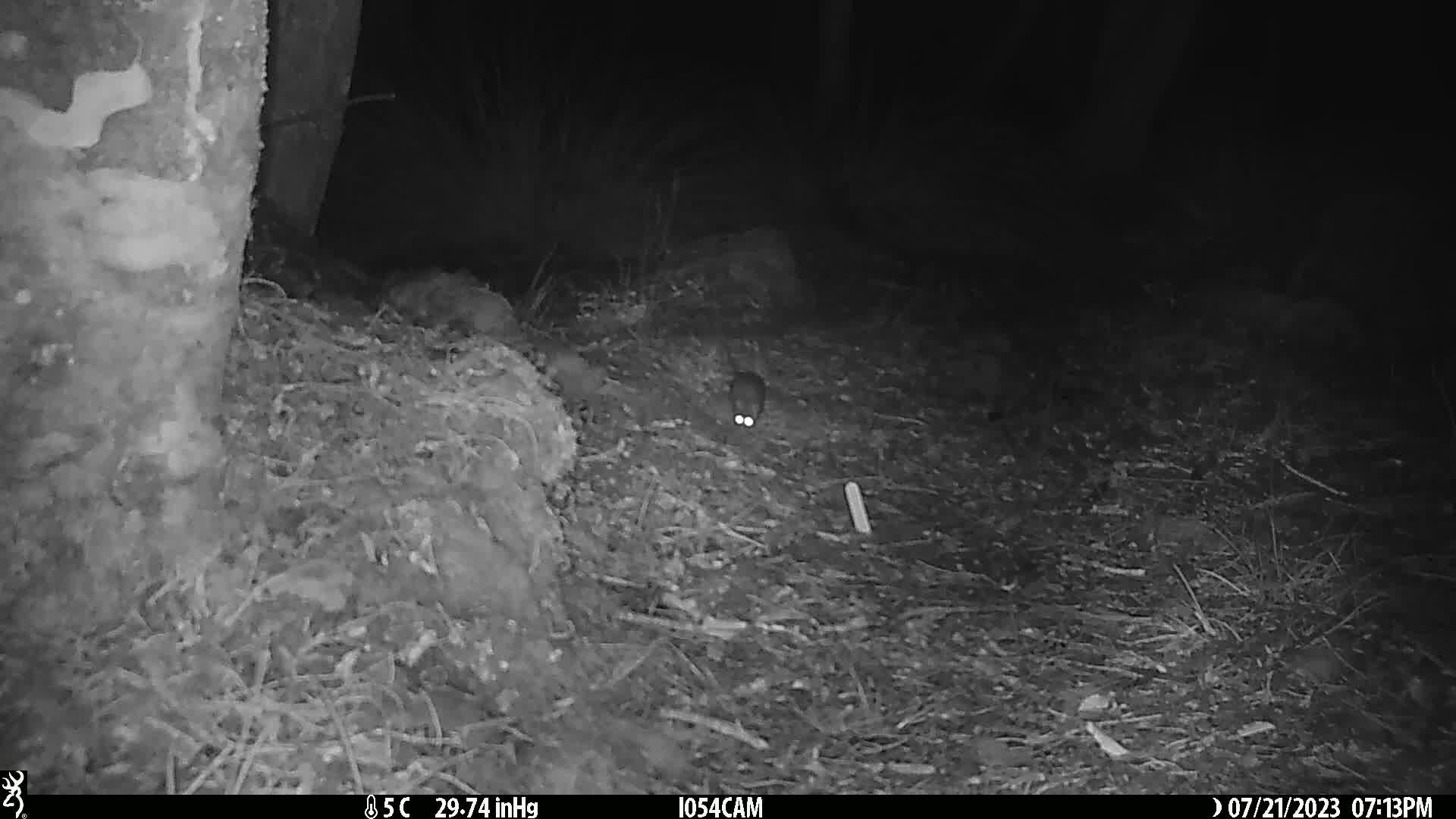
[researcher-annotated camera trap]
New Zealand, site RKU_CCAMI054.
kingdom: Animalia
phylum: Chordata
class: Mammalia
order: Rodentia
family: Muridae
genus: Rattus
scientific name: Rattus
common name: rat